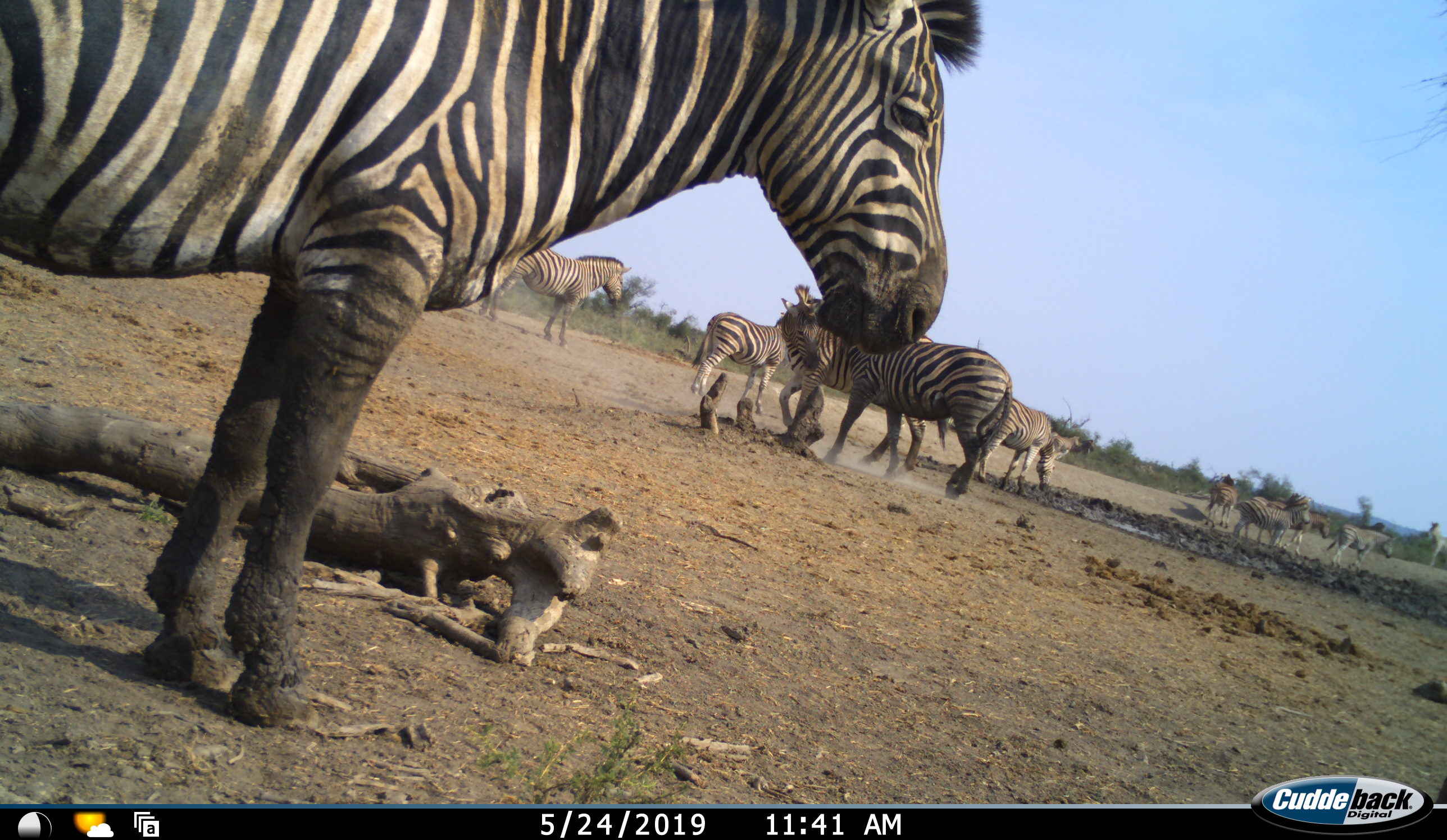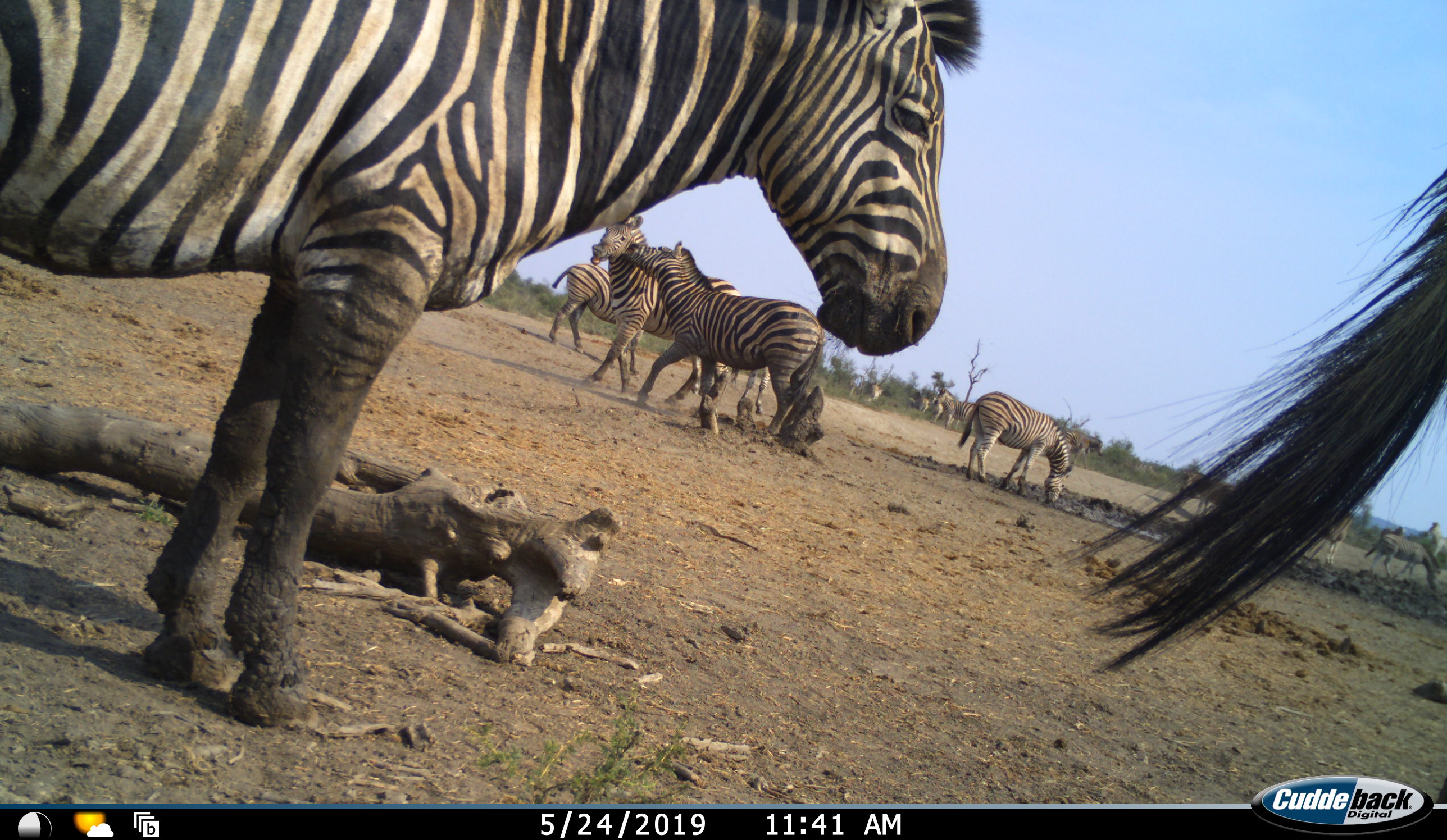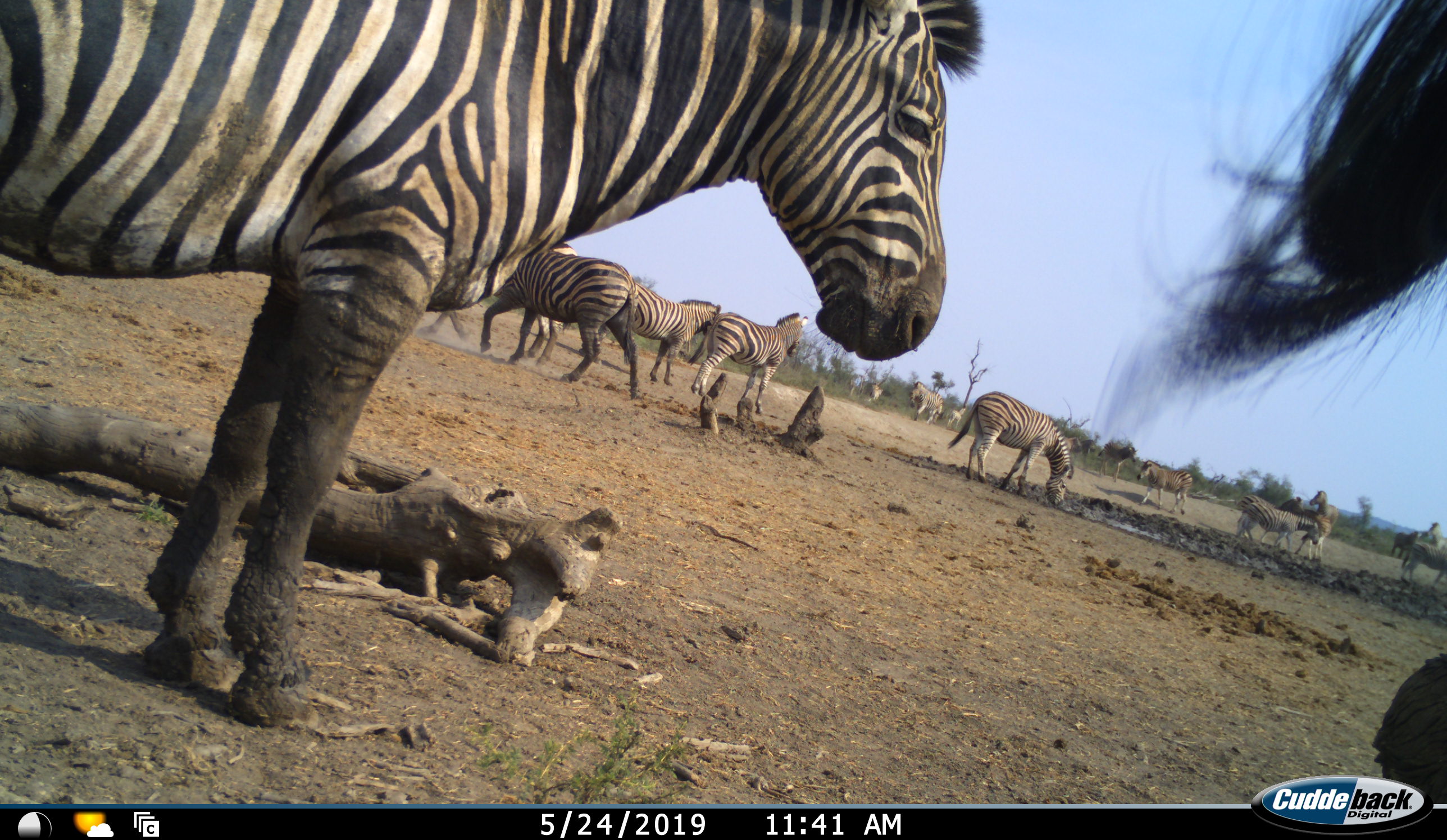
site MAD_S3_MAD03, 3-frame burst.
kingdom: Animalia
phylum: Chordata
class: Mammalia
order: Perissodactyla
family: Equidae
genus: Equus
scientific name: Equus quagga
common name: plains zebra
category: zebraplains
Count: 11-50.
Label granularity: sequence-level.